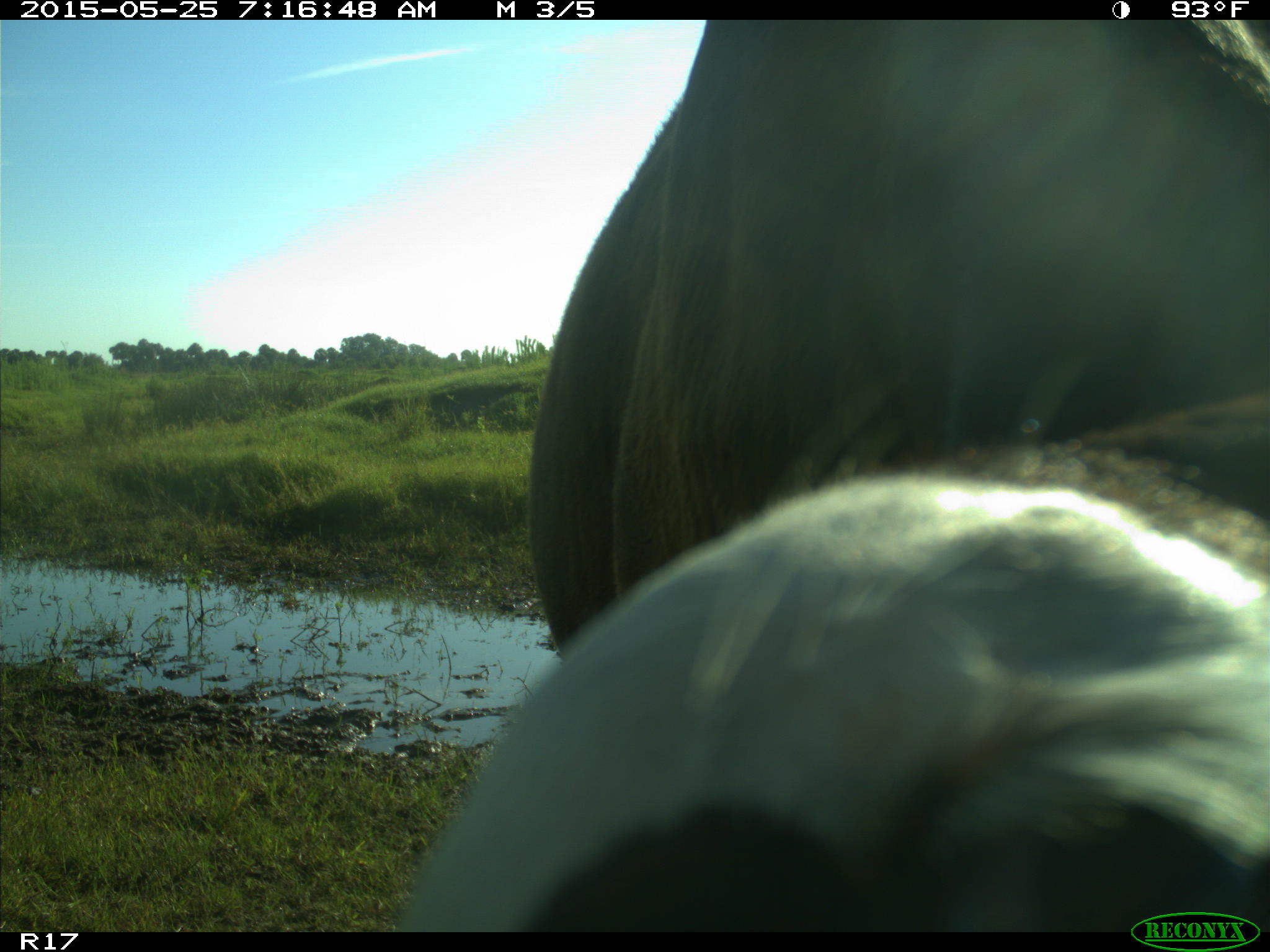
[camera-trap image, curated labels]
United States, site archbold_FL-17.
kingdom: Animalia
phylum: Chordata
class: Mammalia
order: Artiodactyla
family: Bovidae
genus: Bos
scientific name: Bos taurus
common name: domestic cow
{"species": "Bos taurus (domestic cow)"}